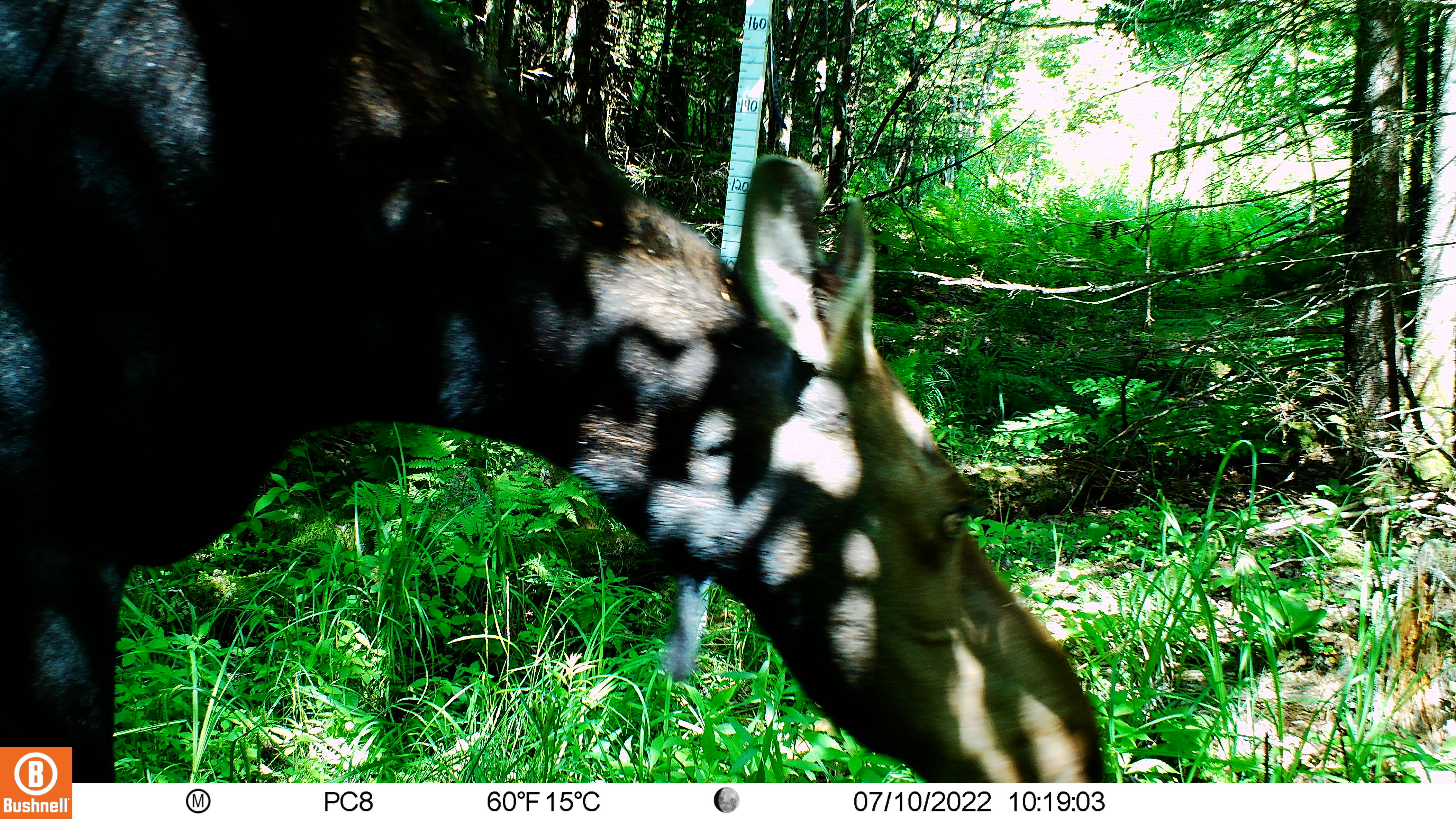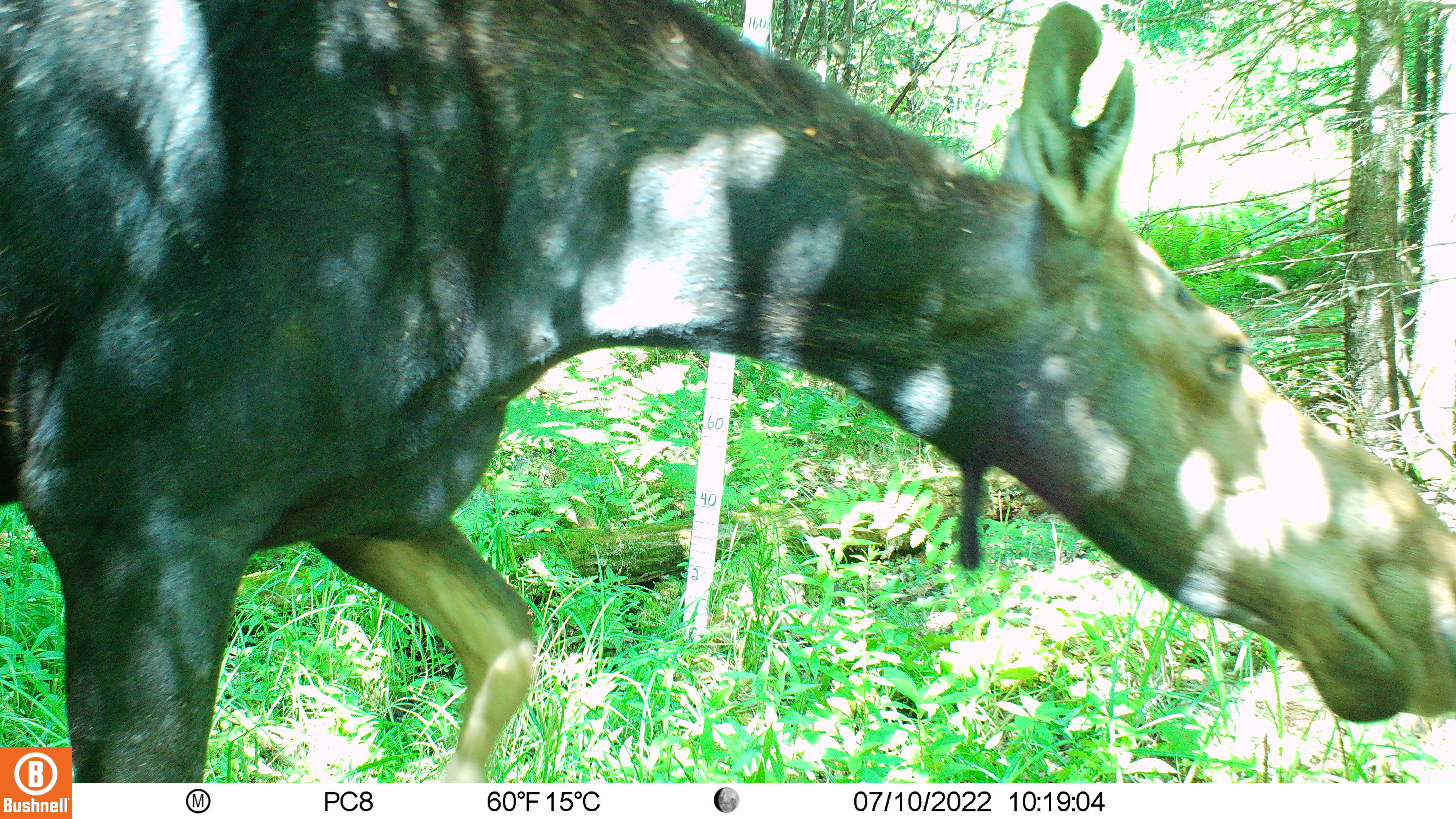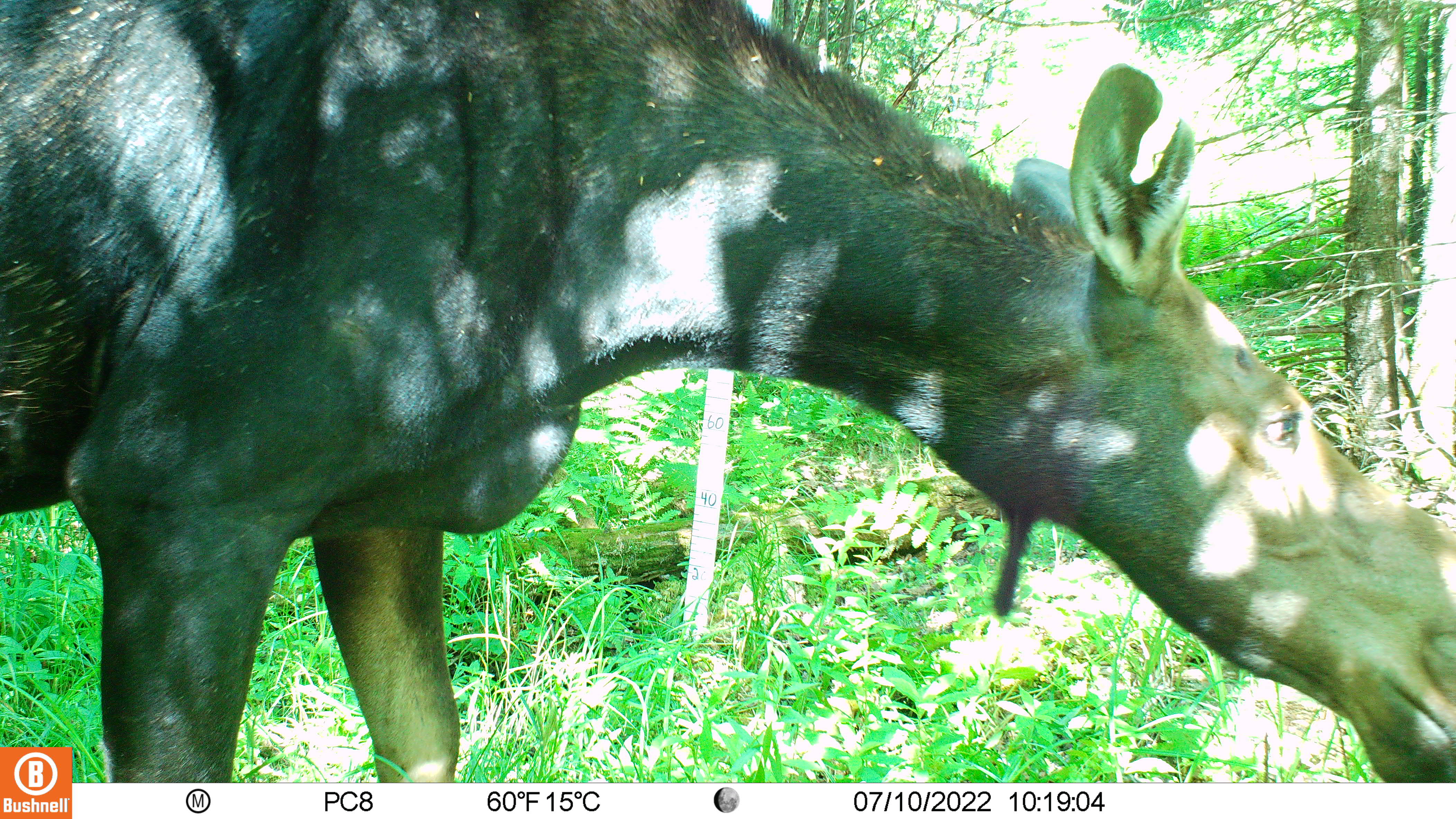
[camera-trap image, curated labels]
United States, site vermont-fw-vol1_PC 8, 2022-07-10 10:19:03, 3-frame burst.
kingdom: Animalia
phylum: Chordata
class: Mammalia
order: Artiodactyla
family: Cervidae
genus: Alces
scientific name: Alces alces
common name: moose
Moose (Alces alces).